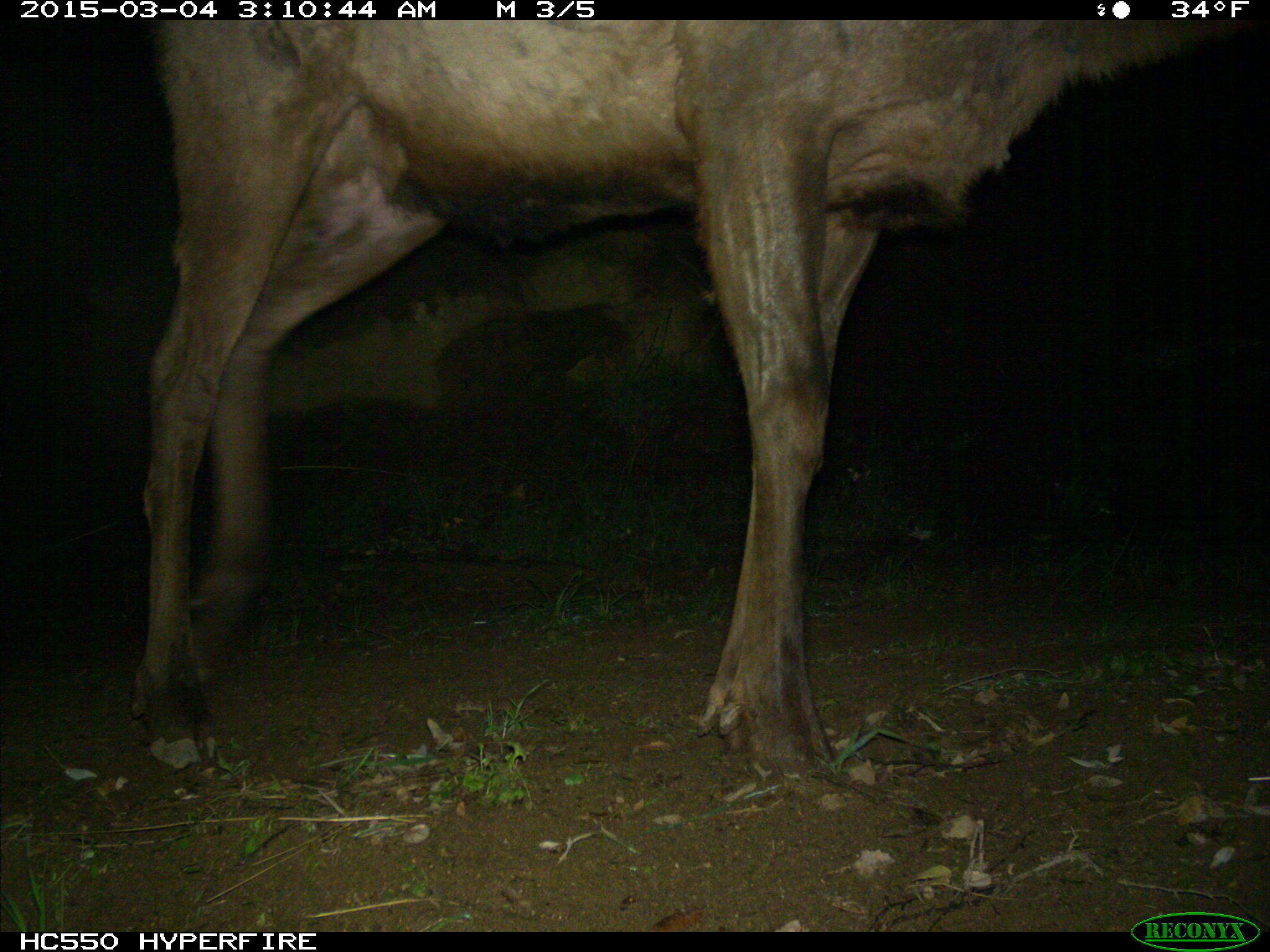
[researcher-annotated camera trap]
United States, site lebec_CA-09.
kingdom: Animalia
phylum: Chordata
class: Mammalia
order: Artiodactyla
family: Cervidae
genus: Cervus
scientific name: Cervus canadensis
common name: elk